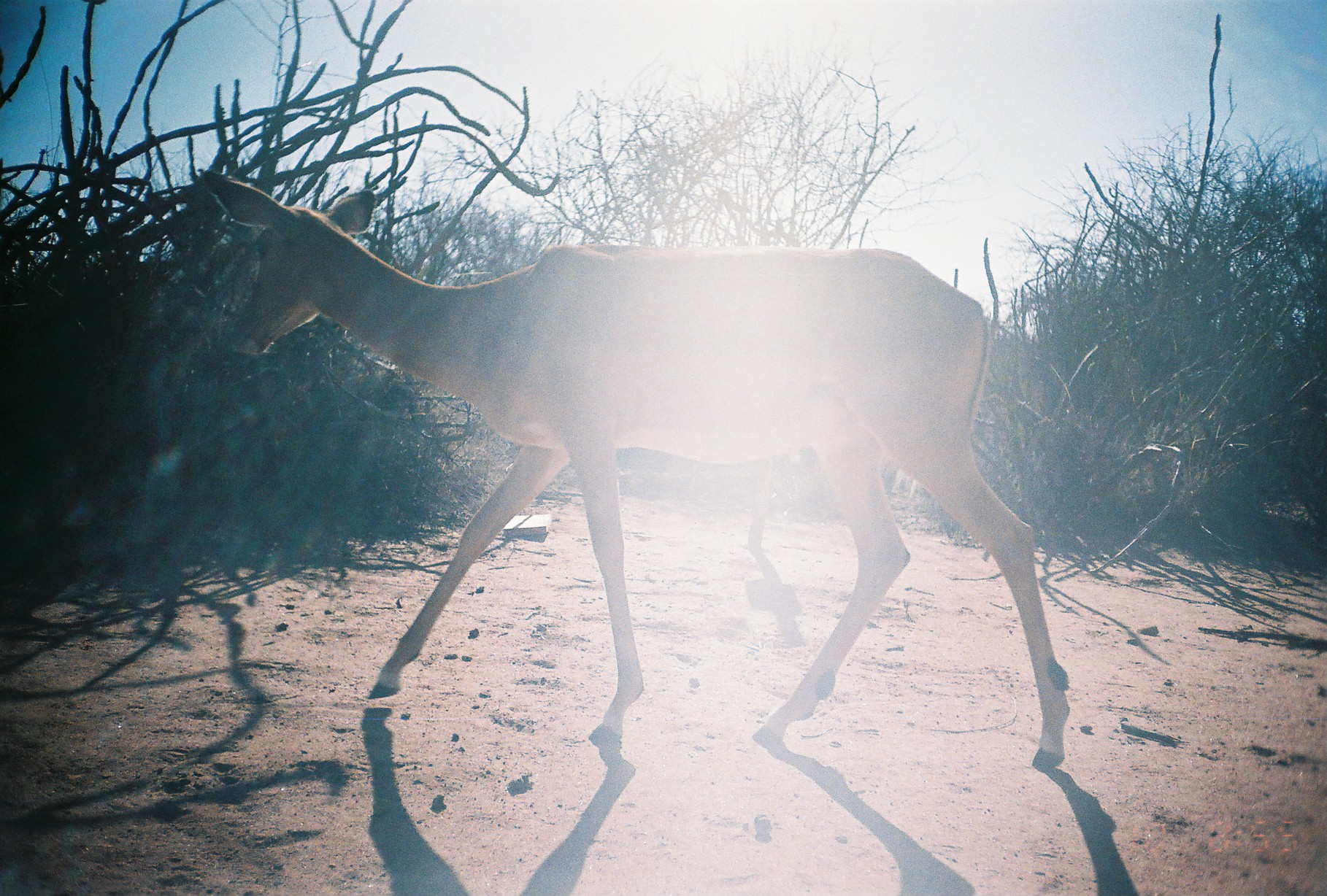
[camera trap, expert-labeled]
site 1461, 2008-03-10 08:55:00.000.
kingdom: Animalia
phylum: Chordata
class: Mammalia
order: Artiodactyla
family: Bovidae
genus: Aepyceros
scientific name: Aepyceros melampus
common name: impala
Aepyceros melampus (impala), count 1.